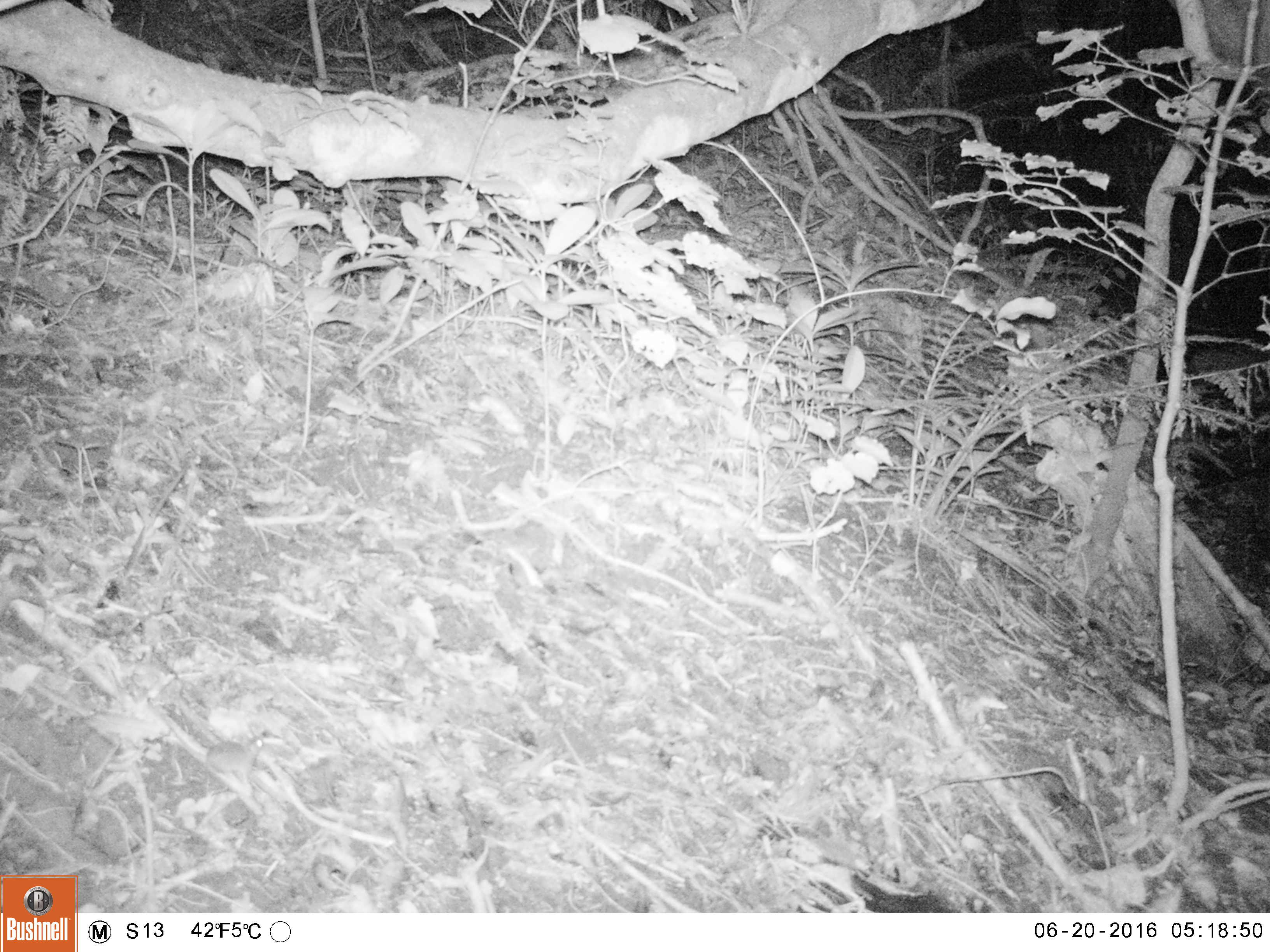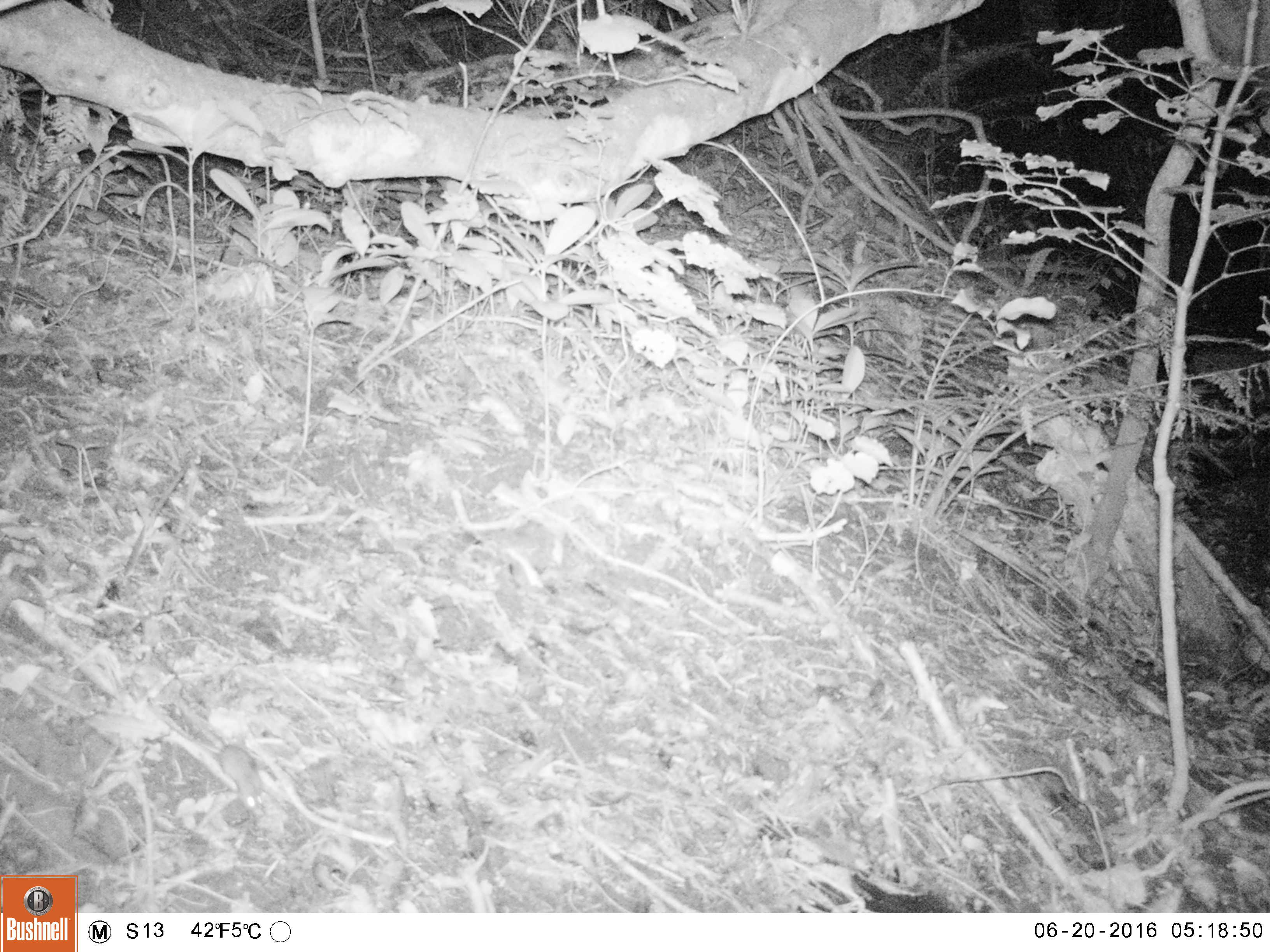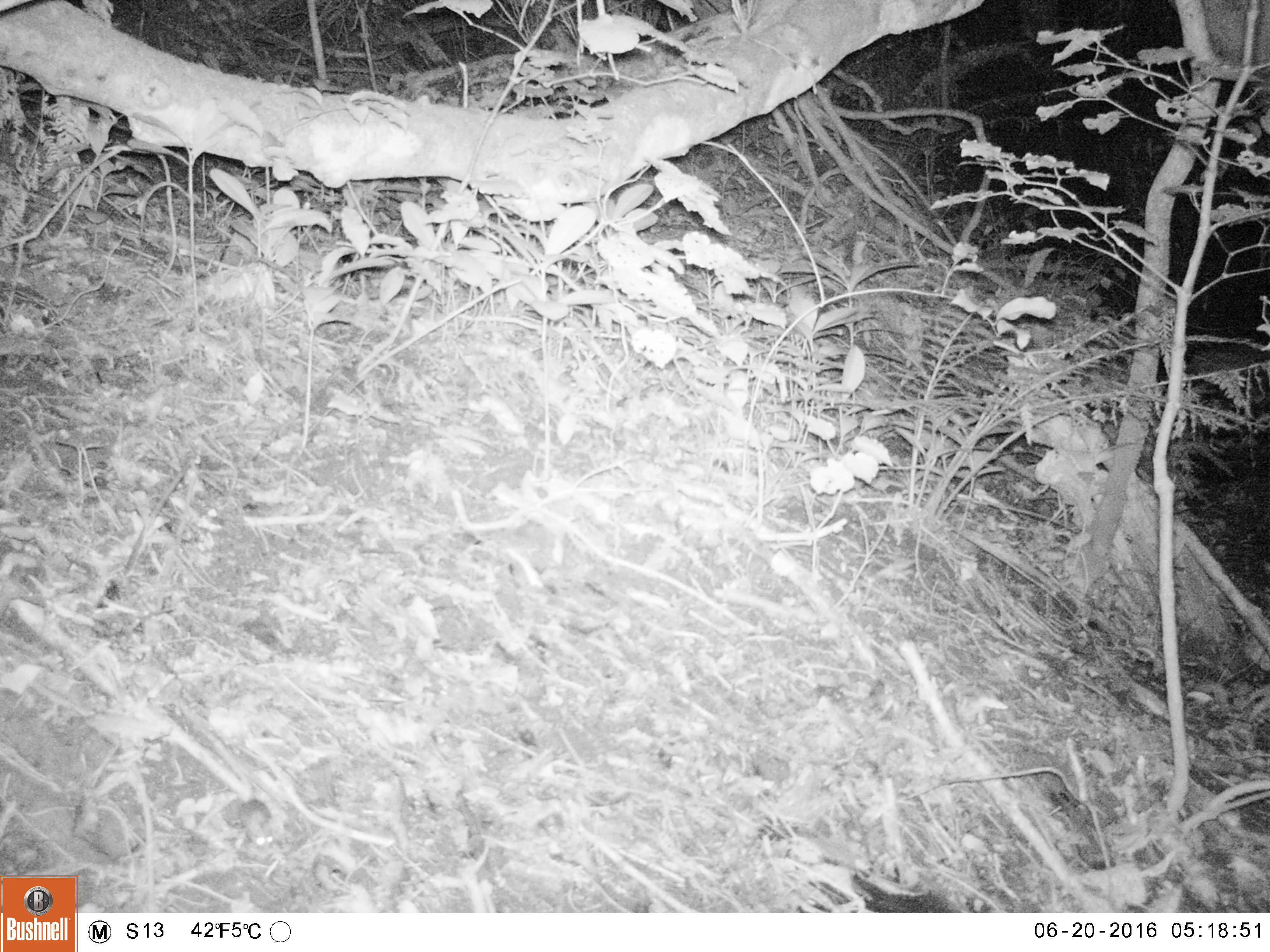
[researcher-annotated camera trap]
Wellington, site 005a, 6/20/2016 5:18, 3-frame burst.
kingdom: Animalia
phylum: Chordata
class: Mammalia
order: Rodentia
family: Muridae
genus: Mus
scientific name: Mus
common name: mouse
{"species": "mouse (Mus)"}